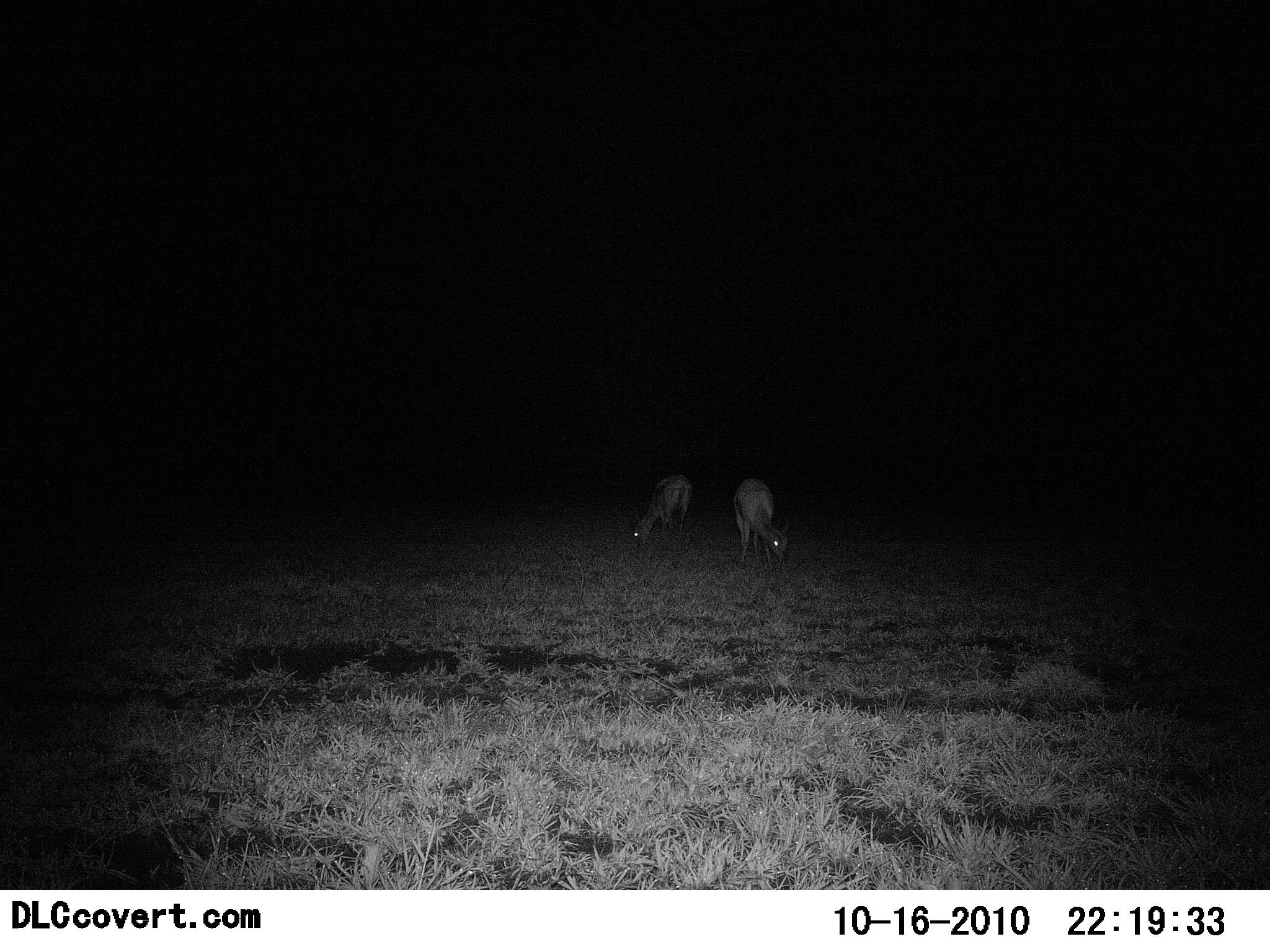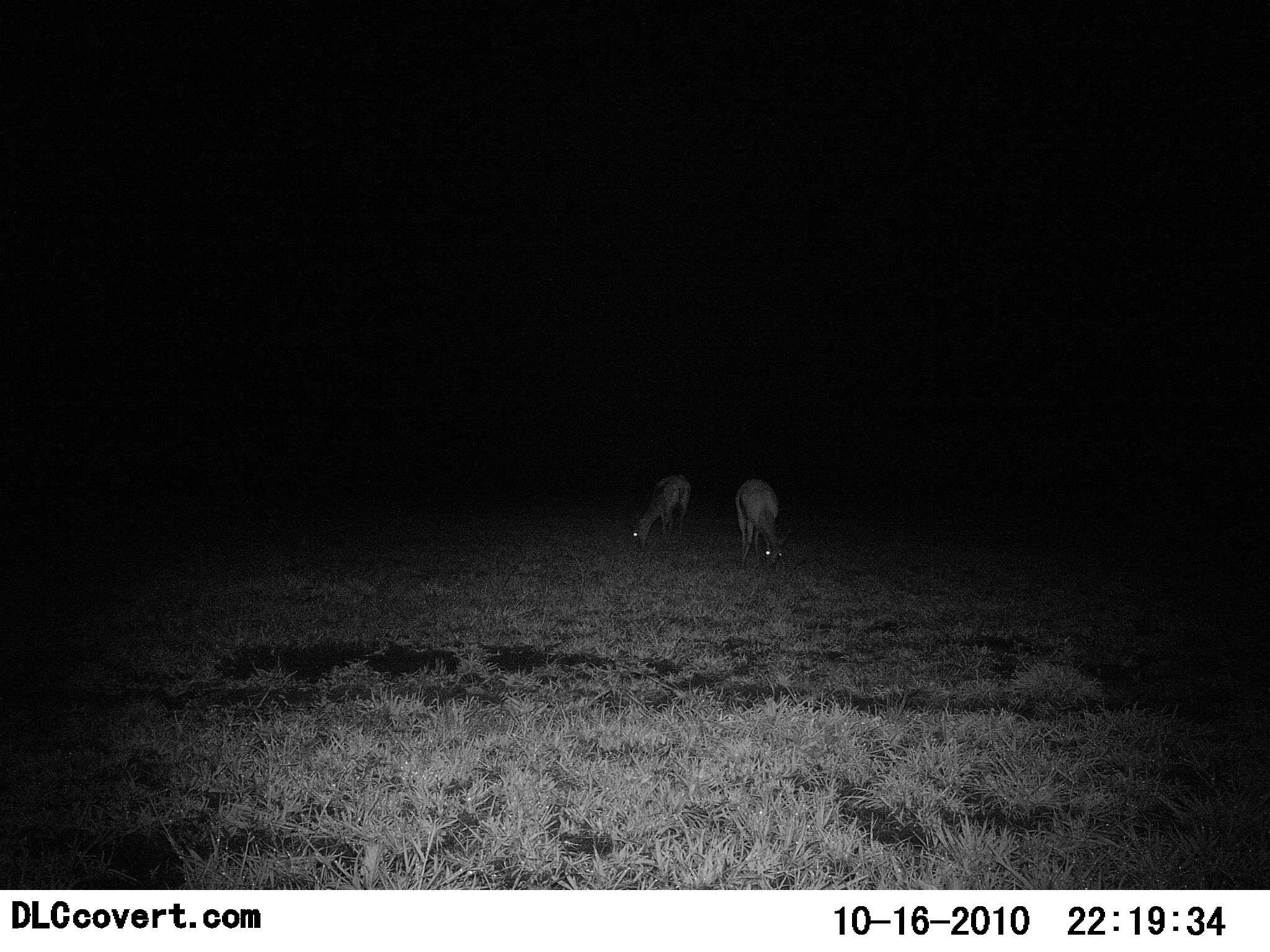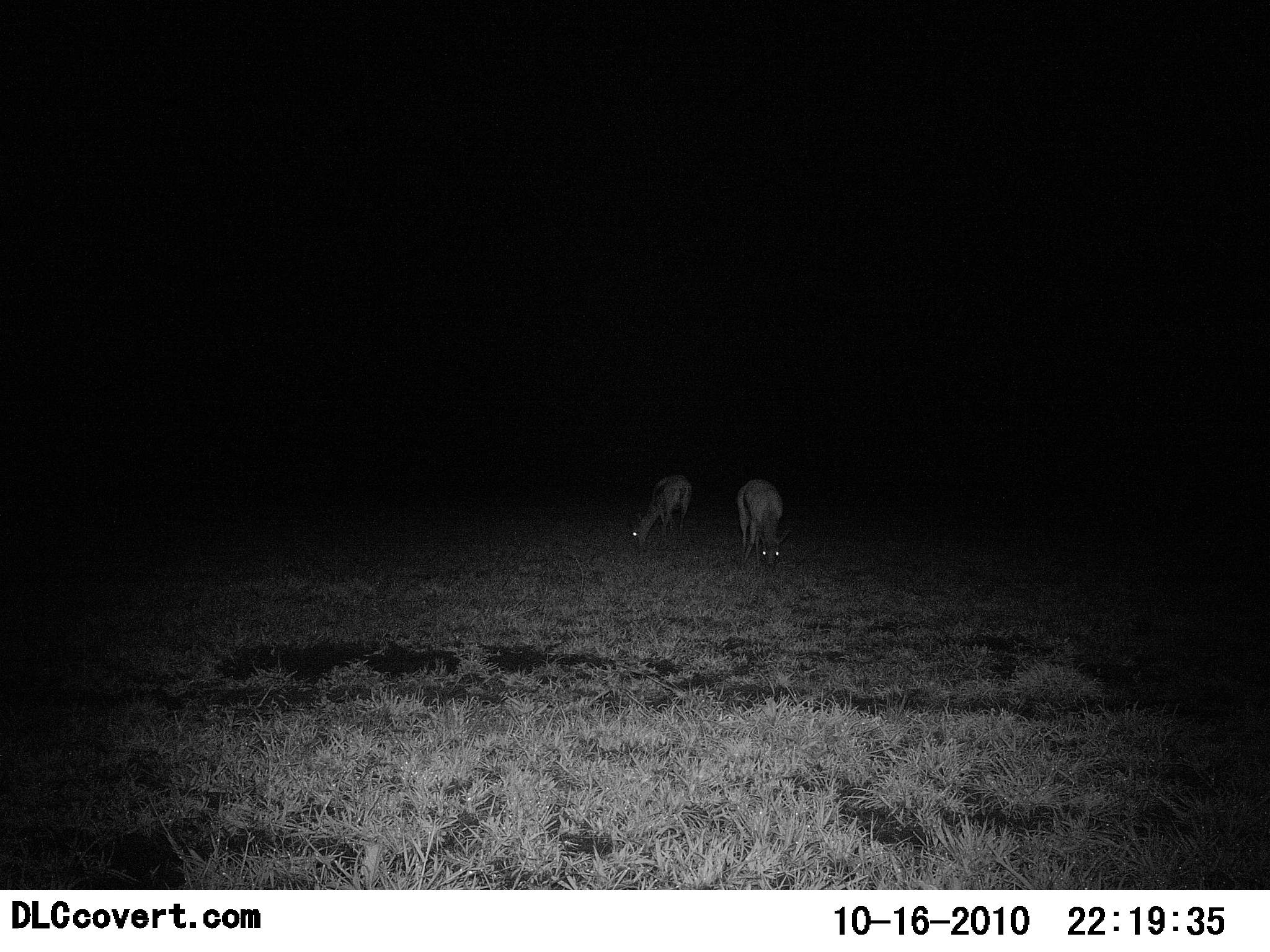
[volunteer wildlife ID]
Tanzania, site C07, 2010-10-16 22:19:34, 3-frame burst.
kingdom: Animalia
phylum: Chordata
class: Mammalia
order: Artiodactyla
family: Bovidae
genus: Eudorcas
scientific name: Eudorcas thomsonii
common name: thomson's gazelle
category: gazellethomsons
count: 2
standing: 14%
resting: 0%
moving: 0%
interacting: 0%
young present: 0%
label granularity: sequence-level